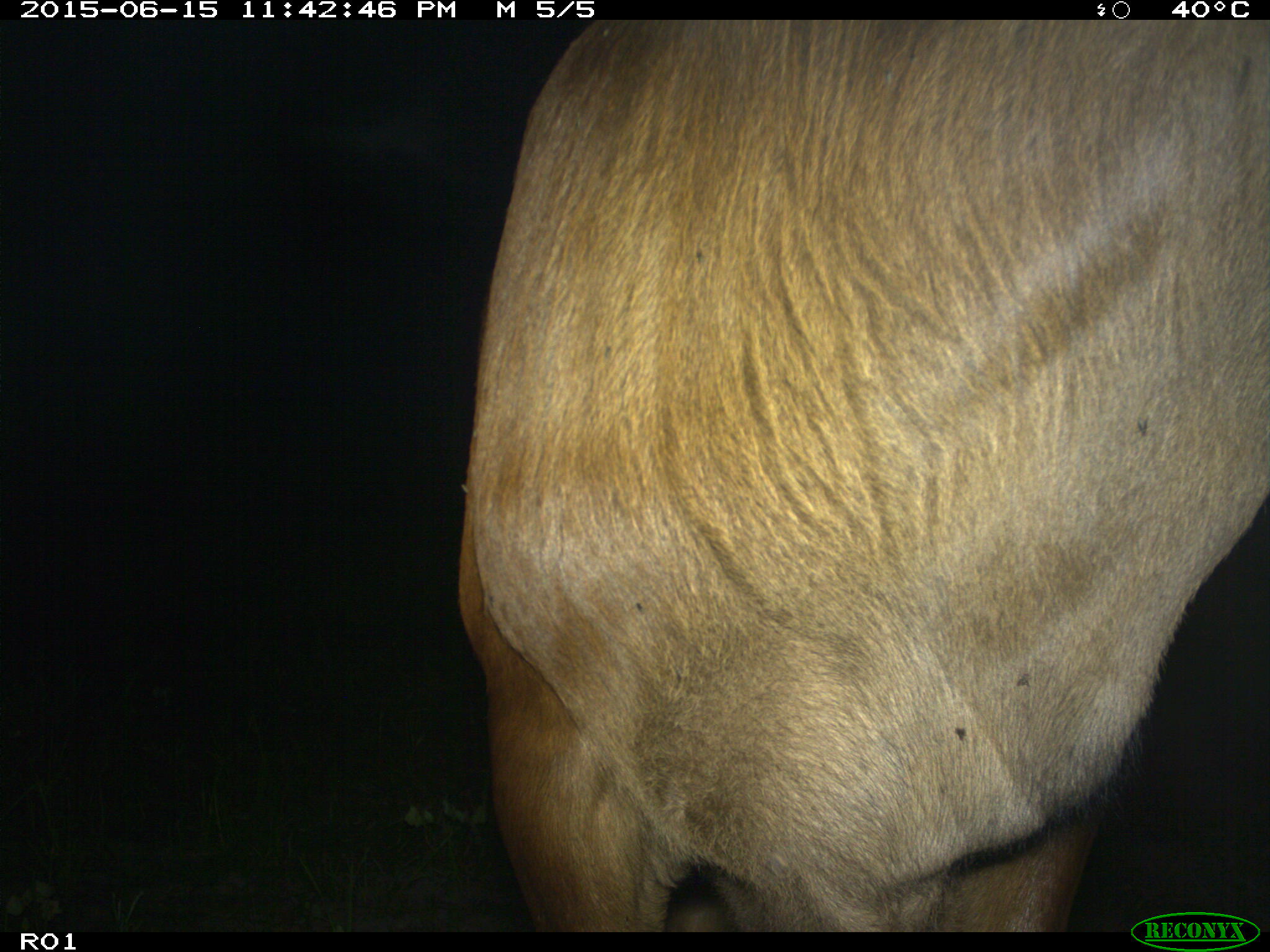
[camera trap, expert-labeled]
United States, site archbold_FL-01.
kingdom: Animalia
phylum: Chordata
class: Mammalia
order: Artiodactyla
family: Bovidae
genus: Bos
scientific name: Bos taurus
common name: domestic cow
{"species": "Bos taurus (domestic cow)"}